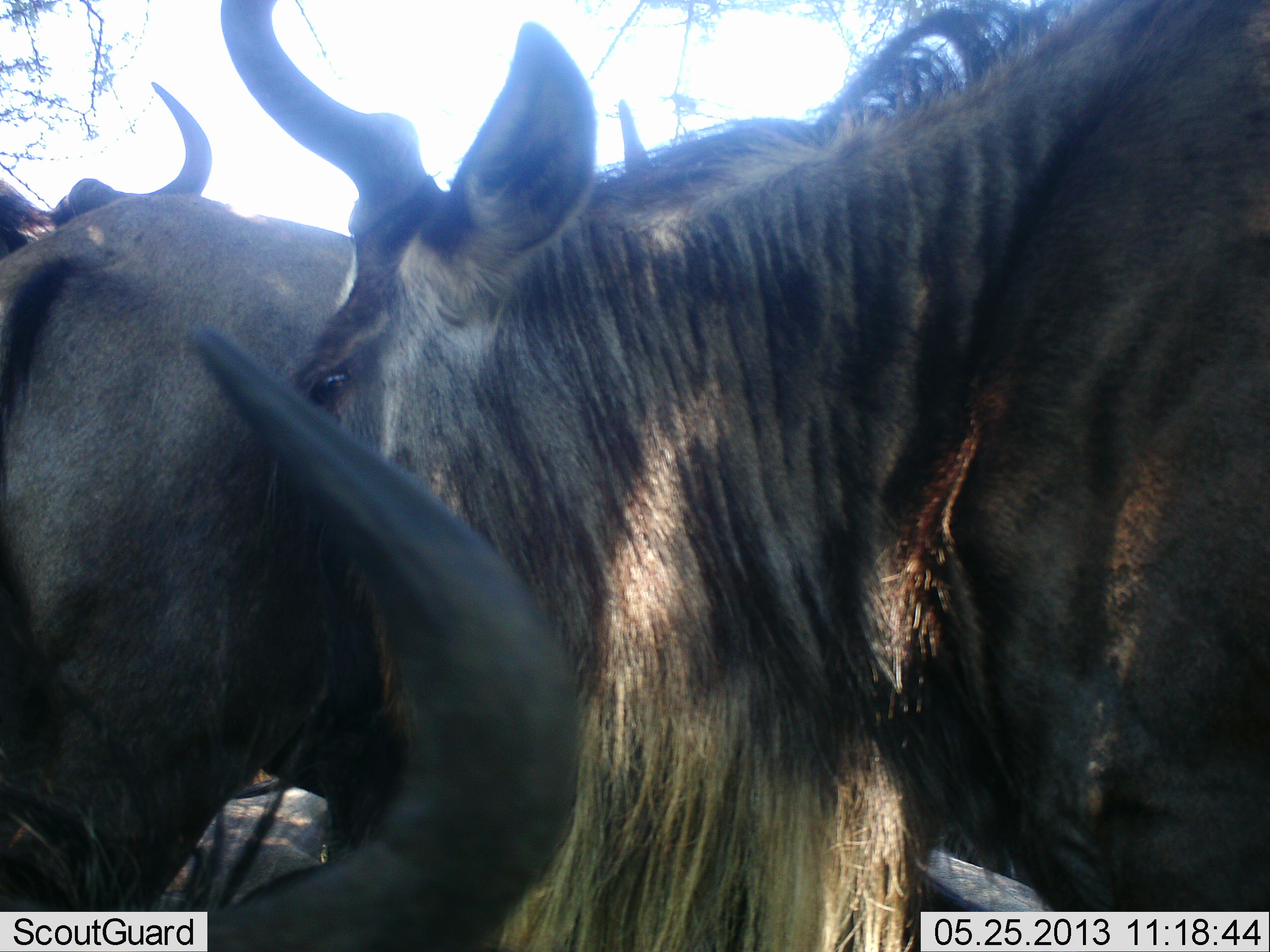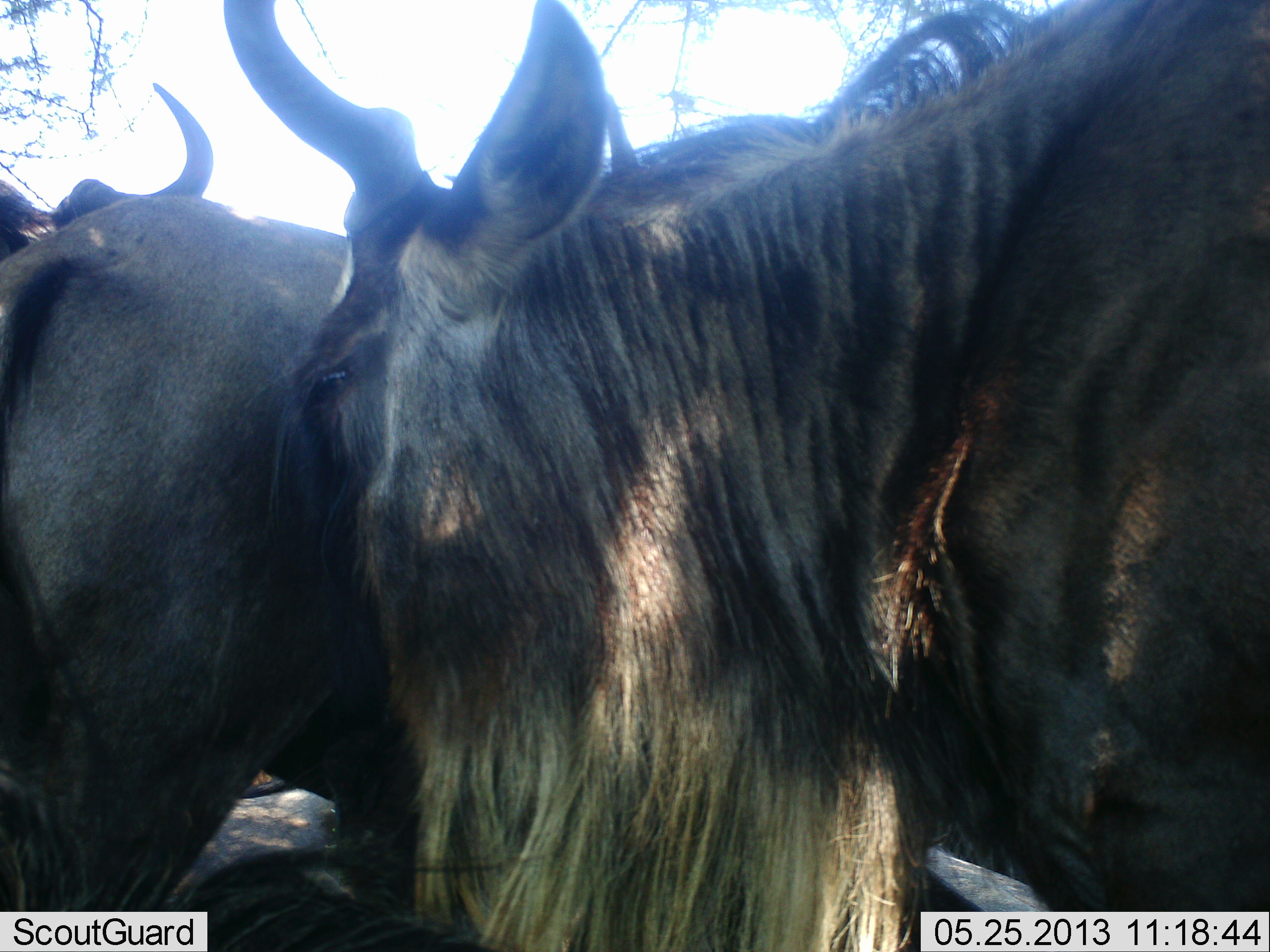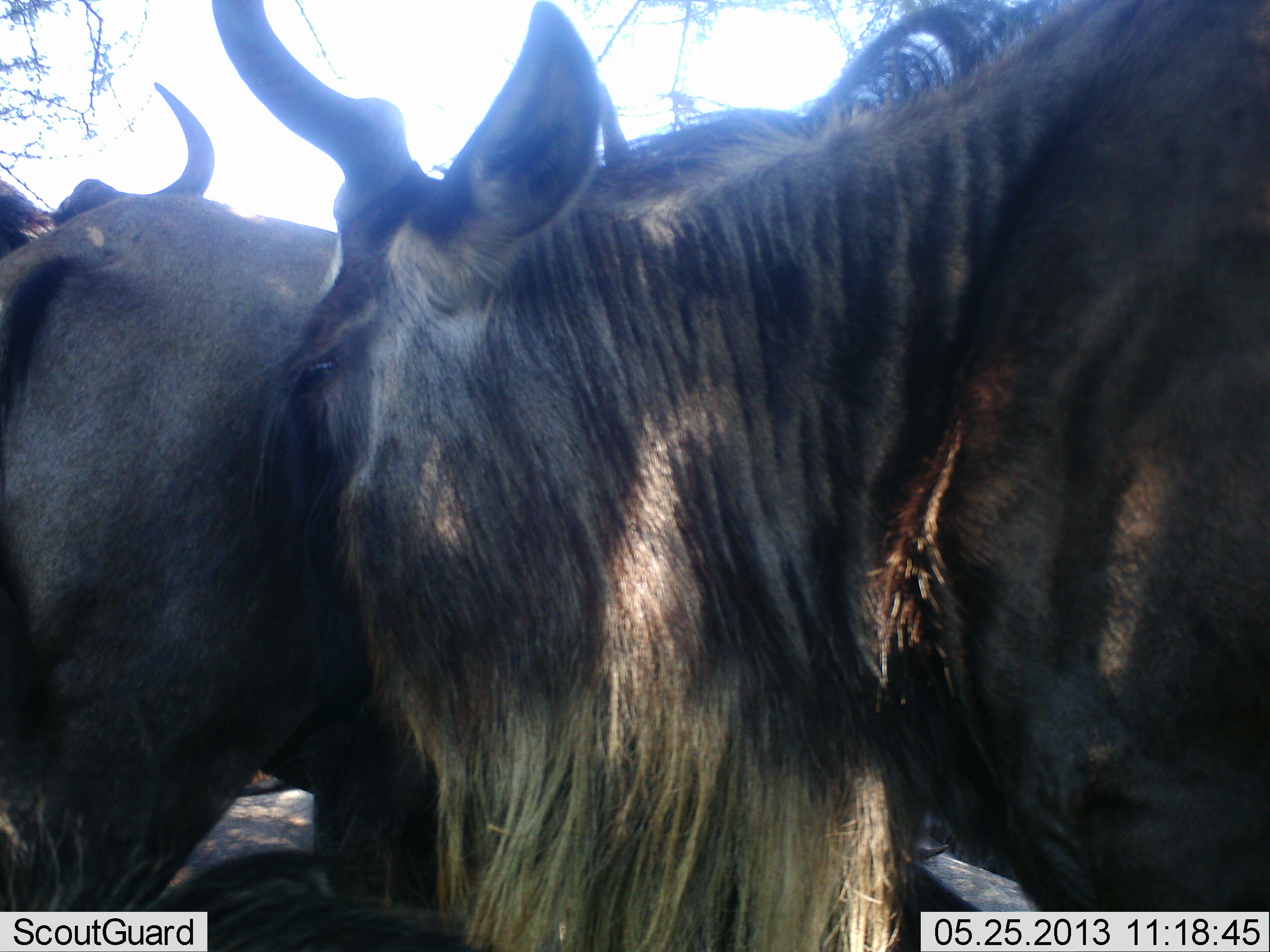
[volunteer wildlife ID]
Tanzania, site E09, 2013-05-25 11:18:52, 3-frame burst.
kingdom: Animalia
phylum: Chordata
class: Mammalia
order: Artiodactyla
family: Bovidae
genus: Connochaetes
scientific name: Connochaetes taurinus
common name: blue wildebeest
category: wildebeest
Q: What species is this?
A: Wildebeest (blue wildebeest) (Connochaetes taurinus).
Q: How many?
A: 3.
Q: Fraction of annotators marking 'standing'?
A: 75%.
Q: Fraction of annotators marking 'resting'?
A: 38%.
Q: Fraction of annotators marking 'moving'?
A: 8%.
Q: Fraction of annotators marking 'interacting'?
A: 17%.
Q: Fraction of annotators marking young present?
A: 0%.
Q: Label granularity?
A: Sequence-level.